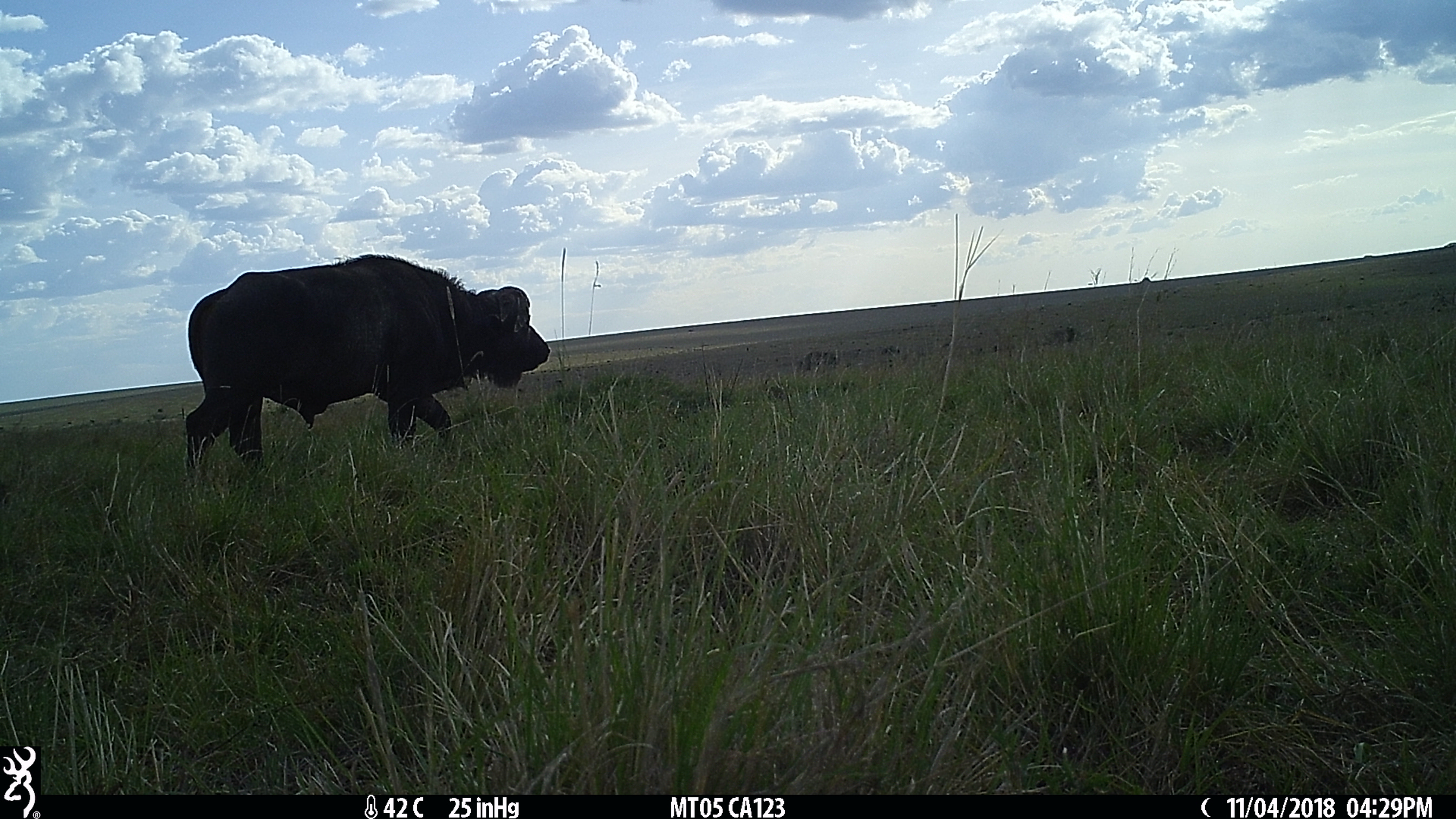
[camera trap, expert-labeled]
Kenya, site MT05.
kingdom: Animalia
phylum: Chordata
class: Mammalia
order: Artiodactyla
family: Bovidae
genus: Syncerus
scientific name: Syncerus caffer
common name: buffalo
Buffalo (Syncerus caffer).